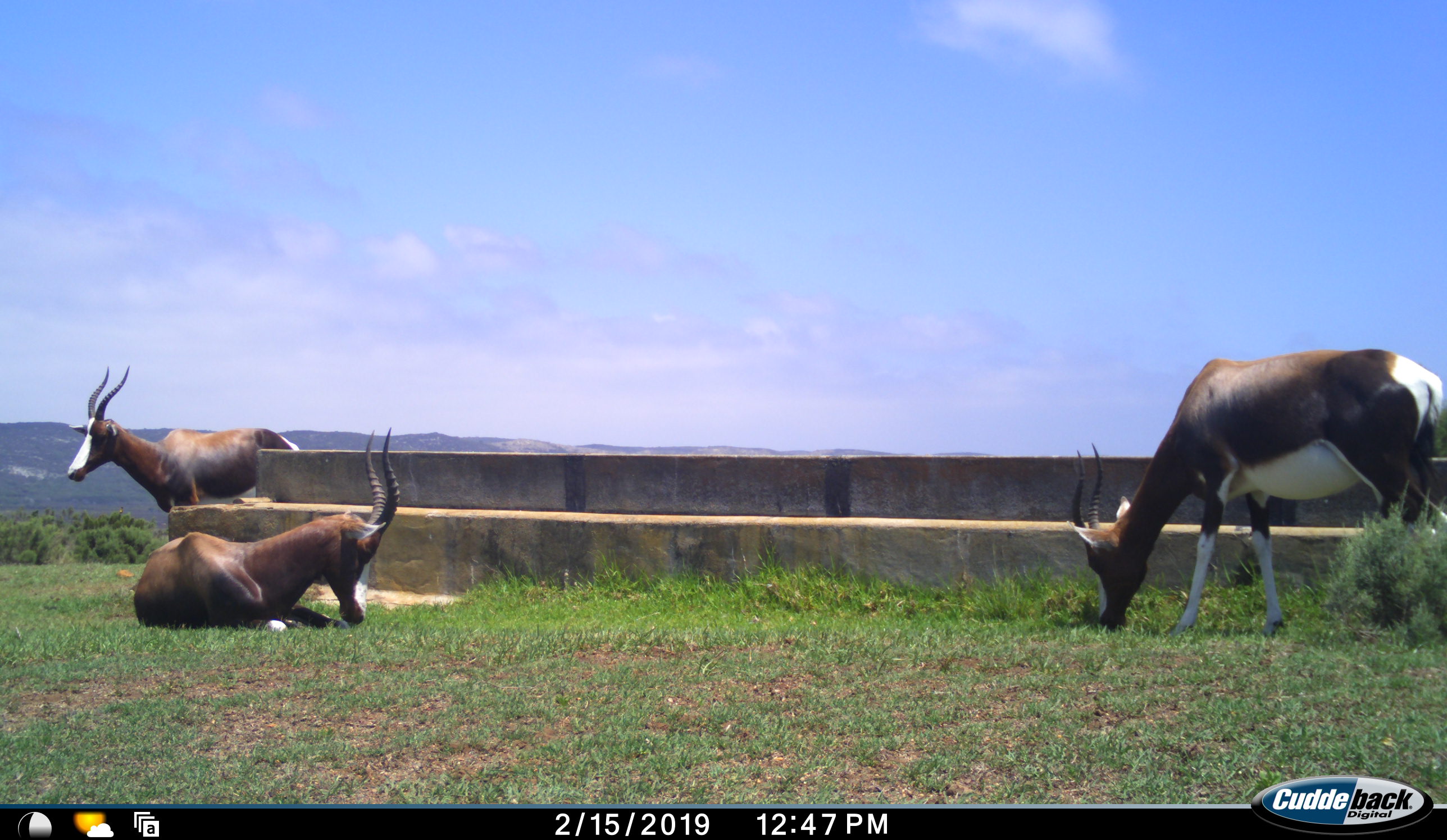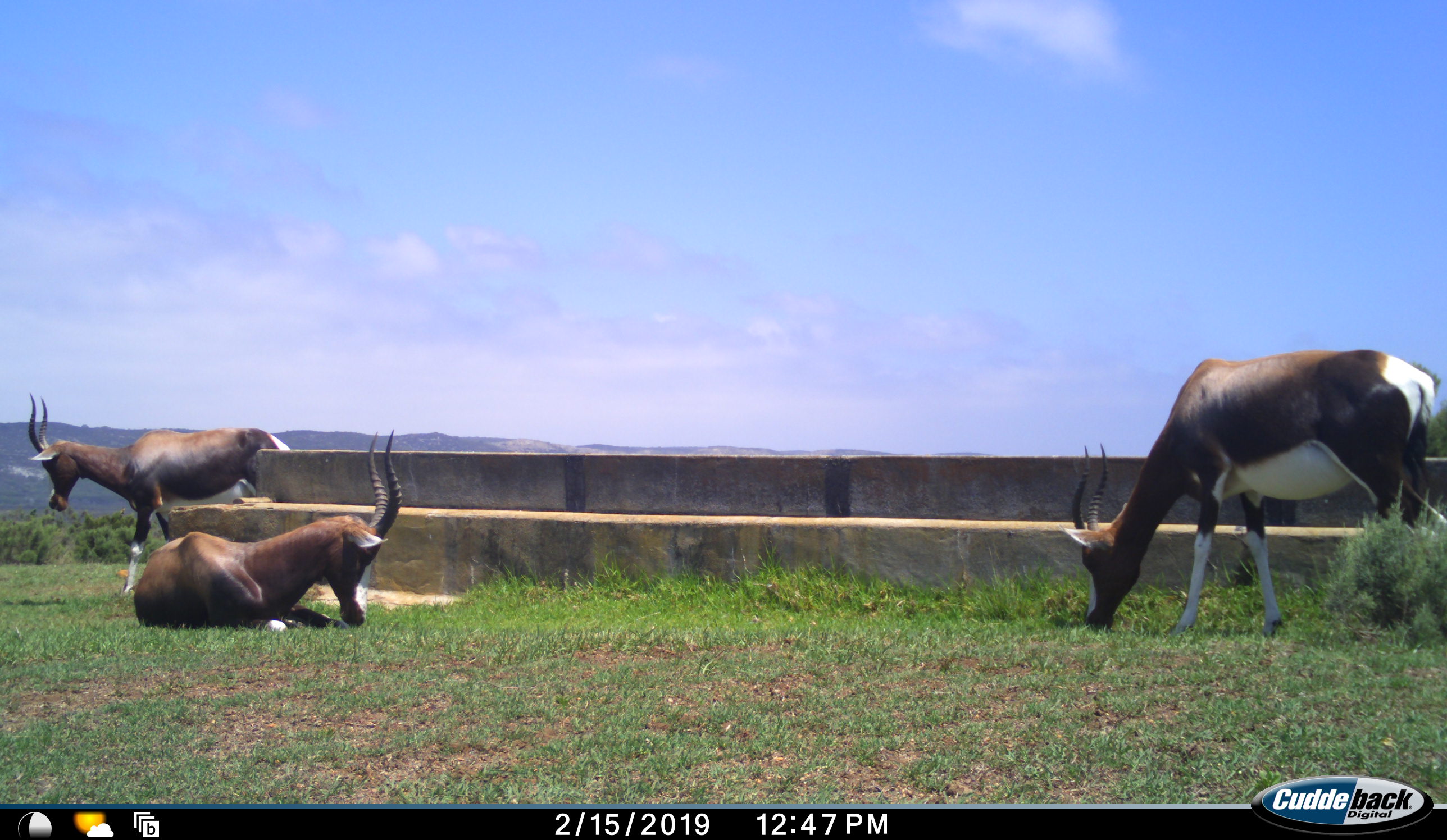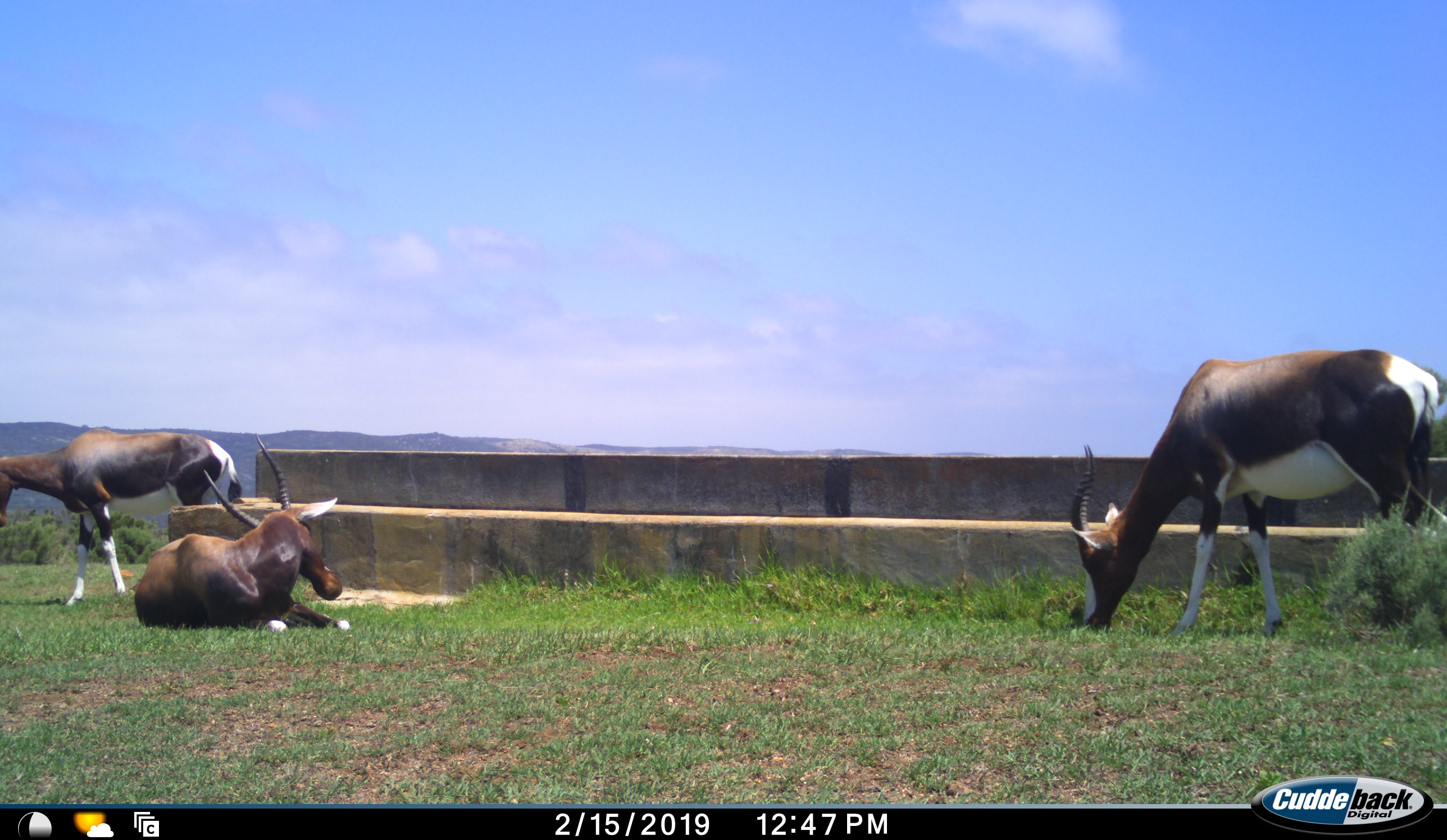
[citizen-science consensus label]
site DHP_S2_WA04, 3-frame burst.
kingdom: Animalia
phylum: Chordata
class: Mammalia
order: Artiodactyla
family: Bovidae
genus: Damaliscus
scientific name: Damaliscus pygargus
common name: bontebok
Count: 3.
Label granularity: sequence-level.